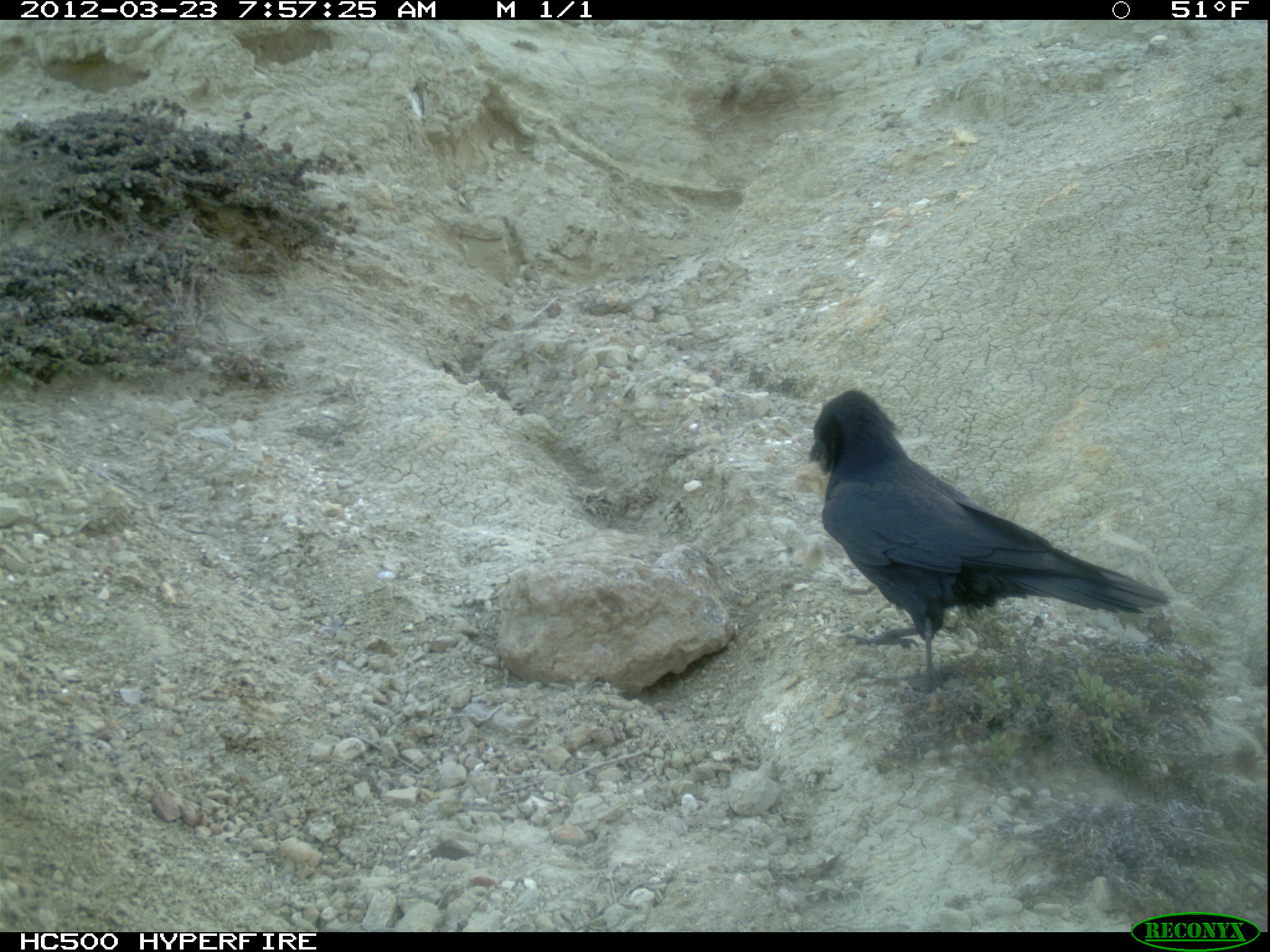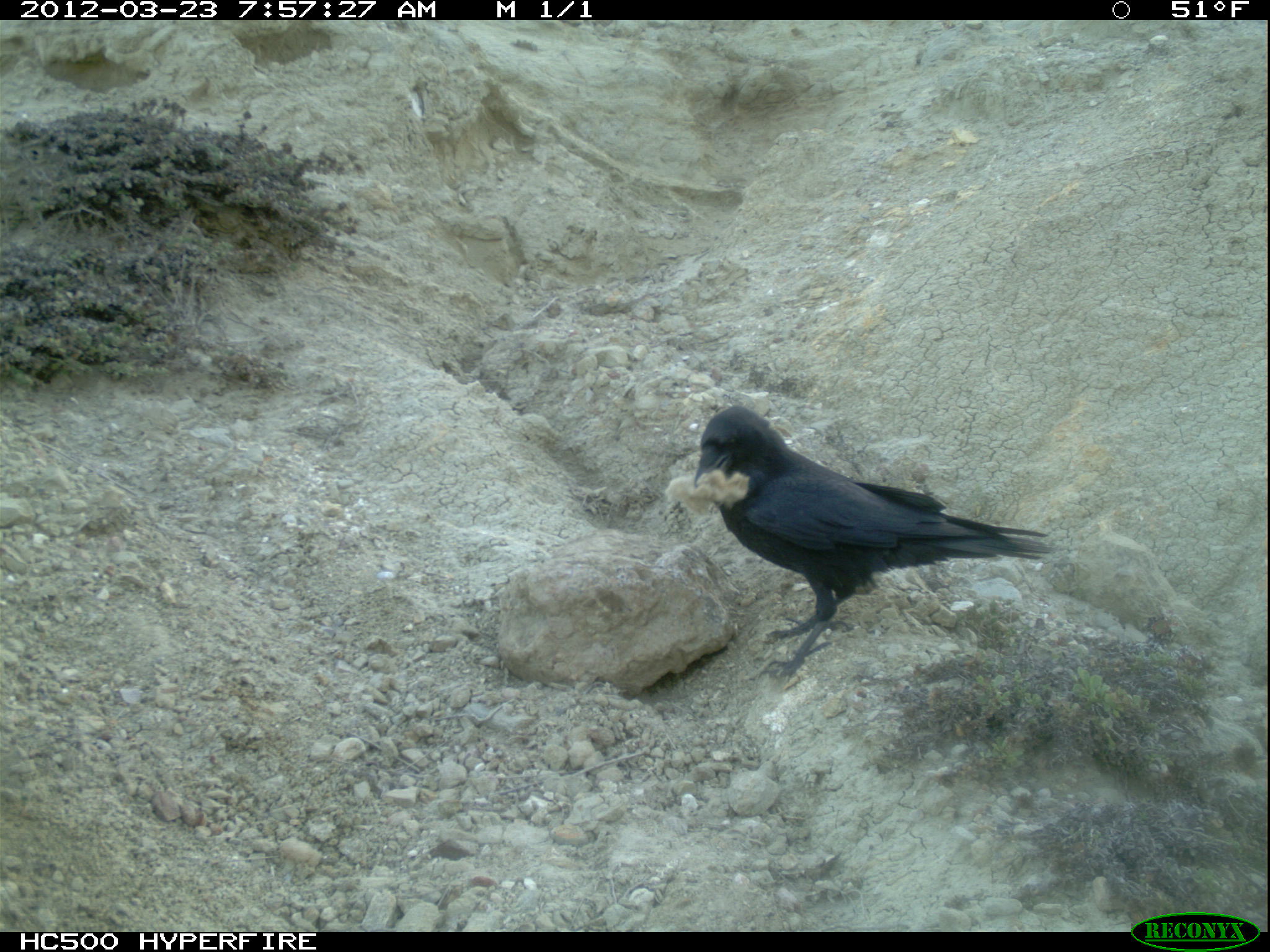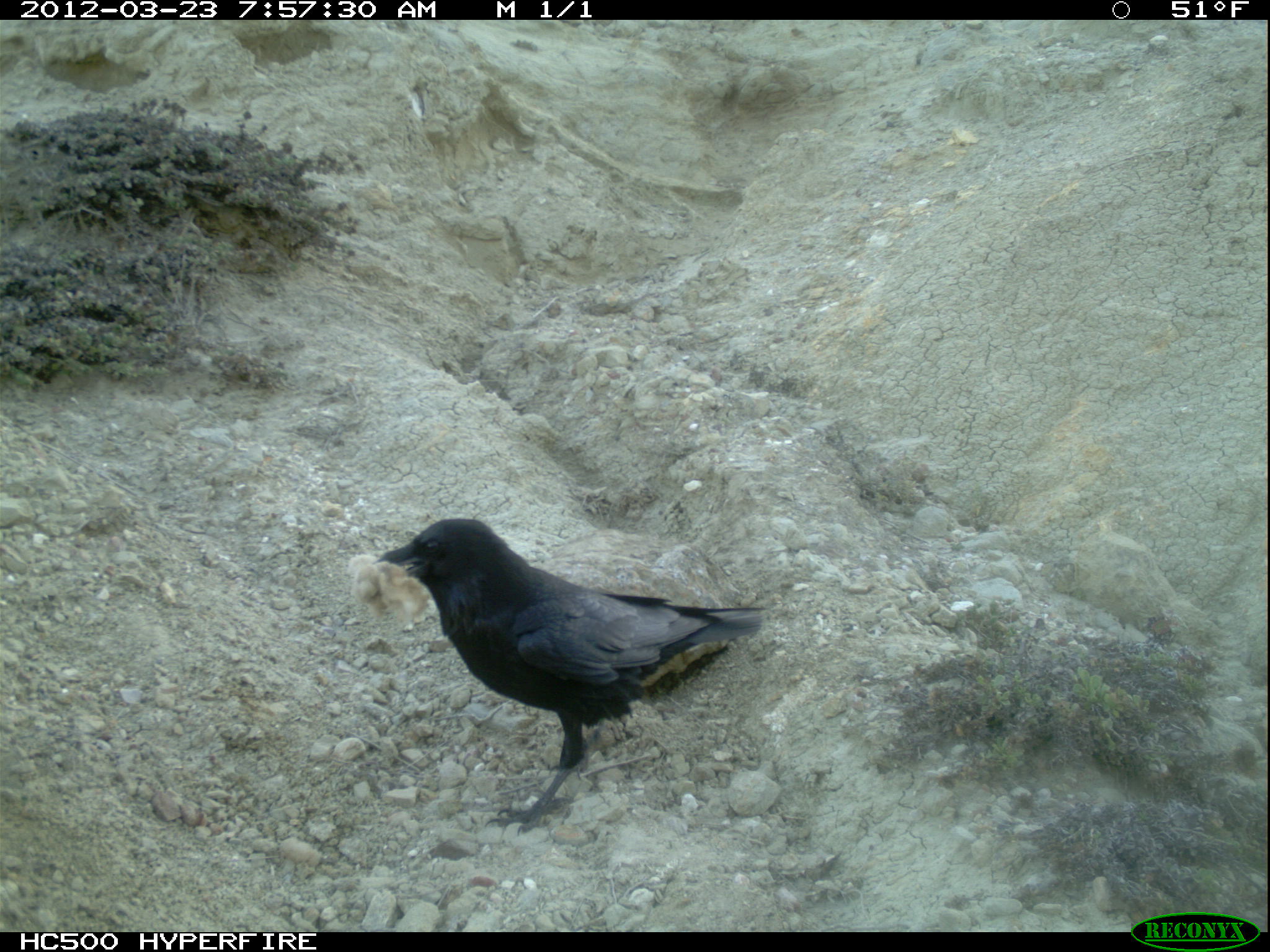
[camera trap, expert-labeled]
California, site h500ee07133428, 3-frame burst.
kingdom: Animalia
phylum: Chordata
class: Aves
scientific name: Aves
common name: bird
Bird (Aves).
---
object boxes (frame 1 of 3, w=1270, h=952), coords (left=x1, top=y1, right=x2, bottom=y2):
bird: (left=806, top=387, right=1170, bottom=694)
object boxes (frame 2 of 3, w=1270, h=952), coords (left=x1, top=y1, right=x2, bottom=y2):
bird: (left=693, top=405, right=1057, bottom=680)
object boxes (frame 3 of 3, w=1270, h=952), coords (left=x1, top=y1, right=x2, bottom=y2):
bird: (left=373, top=518, right=765, bottom=834)